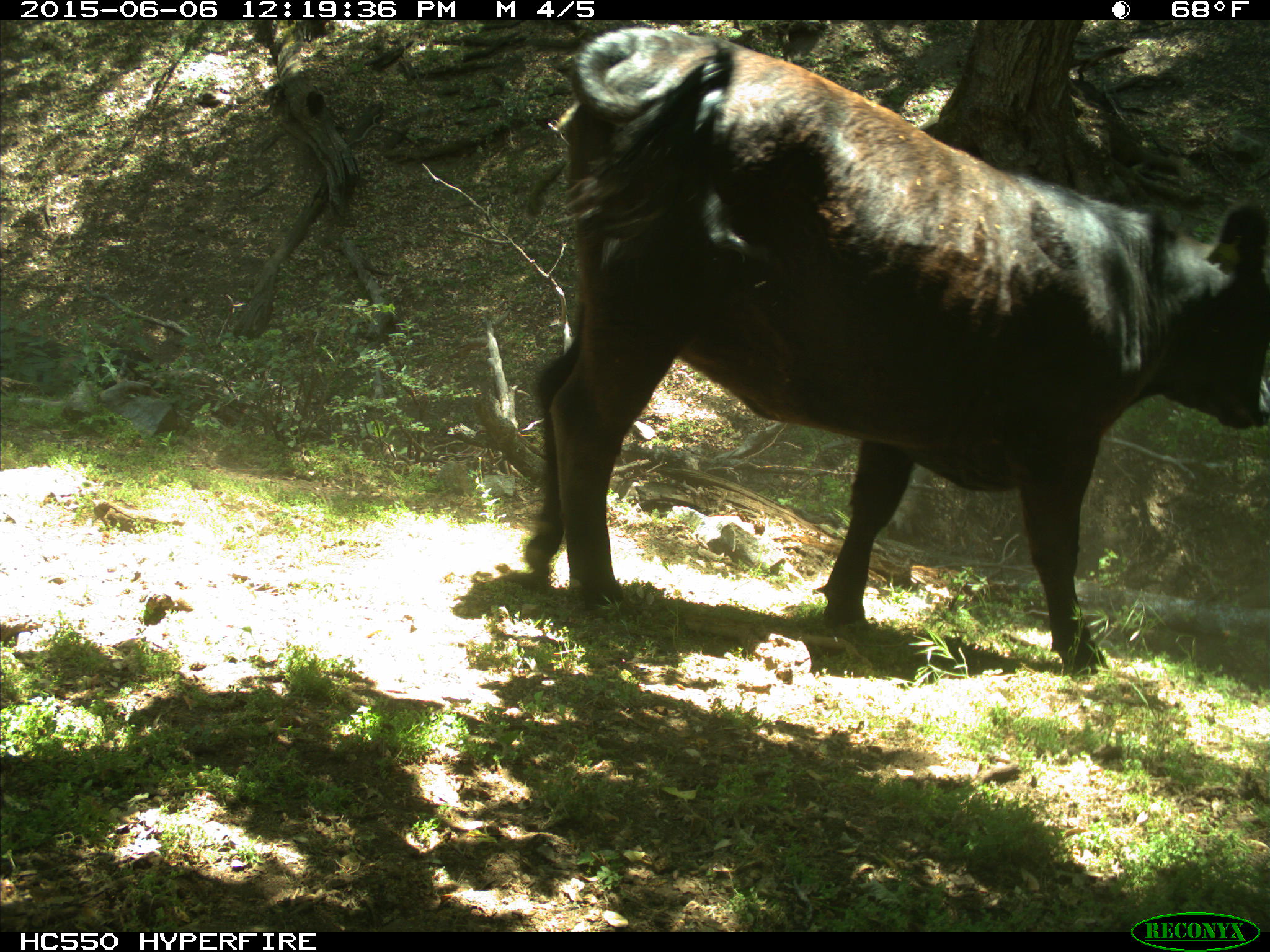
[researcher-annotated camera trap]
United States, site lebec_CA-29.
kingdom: Animalia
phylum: Chordata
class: Mammalia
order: Artiodactyla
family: Bovidae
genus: Bos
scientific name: Bos taurus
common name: domestic cow